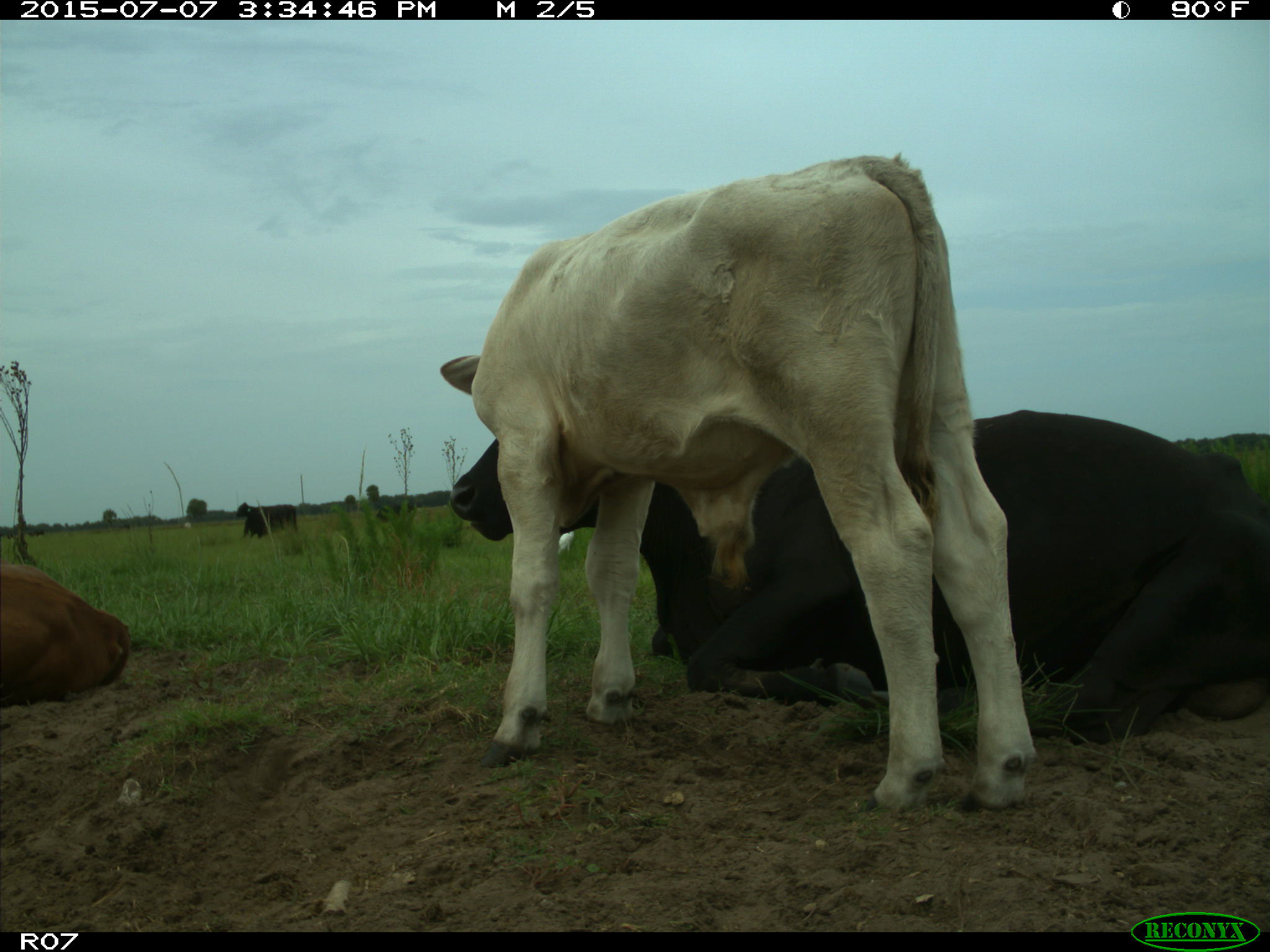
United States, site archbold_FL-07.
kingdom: Animalia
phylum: Chordata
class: Mammalia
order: Artiodactyla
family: Bovidae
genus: Bos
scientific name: Bos taurus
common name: domestic cow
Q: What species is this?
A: Bos taurus (domestic cow).